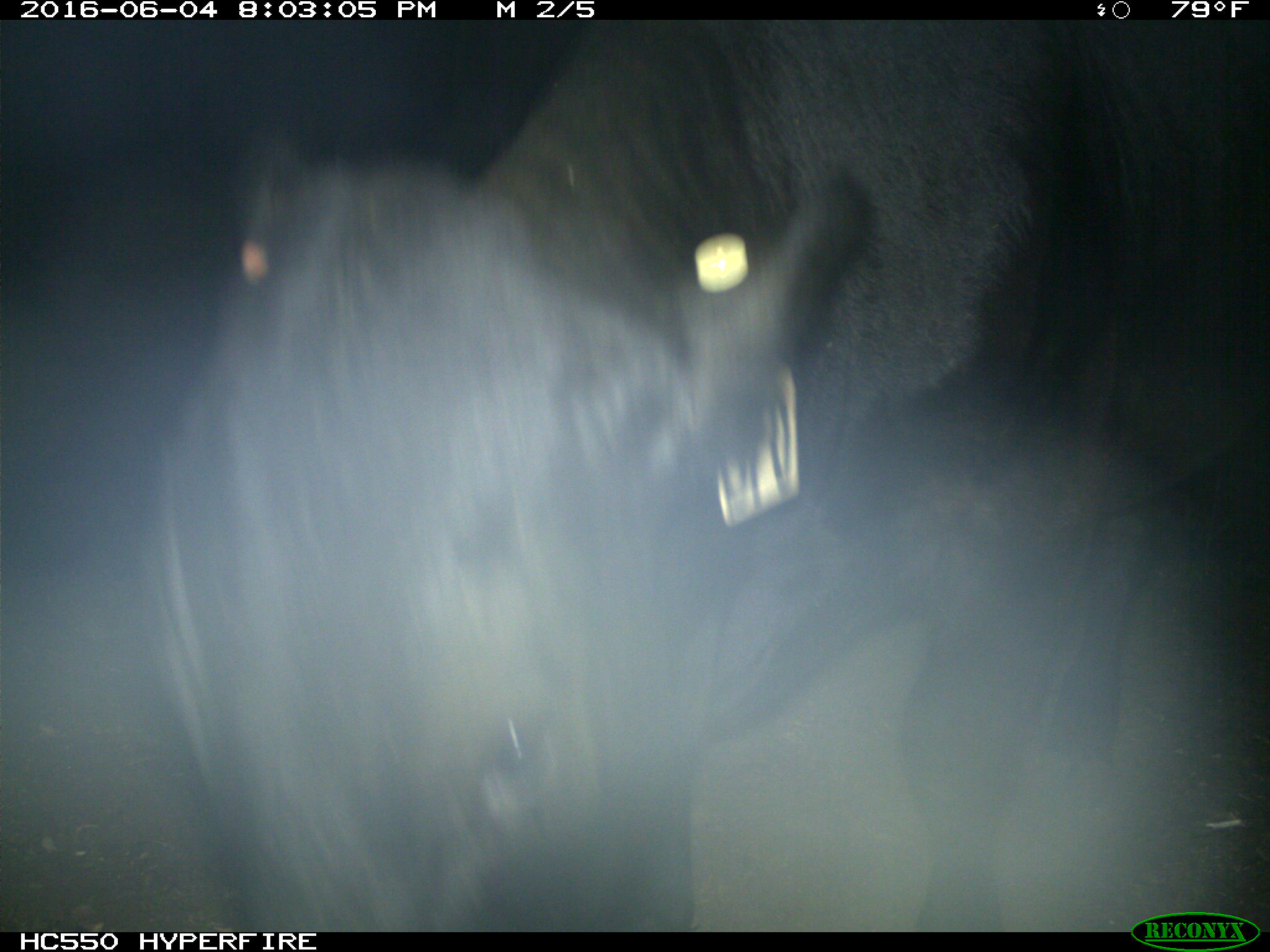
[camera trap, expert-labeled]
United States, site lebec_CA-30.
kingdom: Animalia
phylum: Chordata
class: Mammalia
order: Artiodactyla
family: Bovidae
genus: Bos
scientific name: Bos taurus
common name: domestic cow